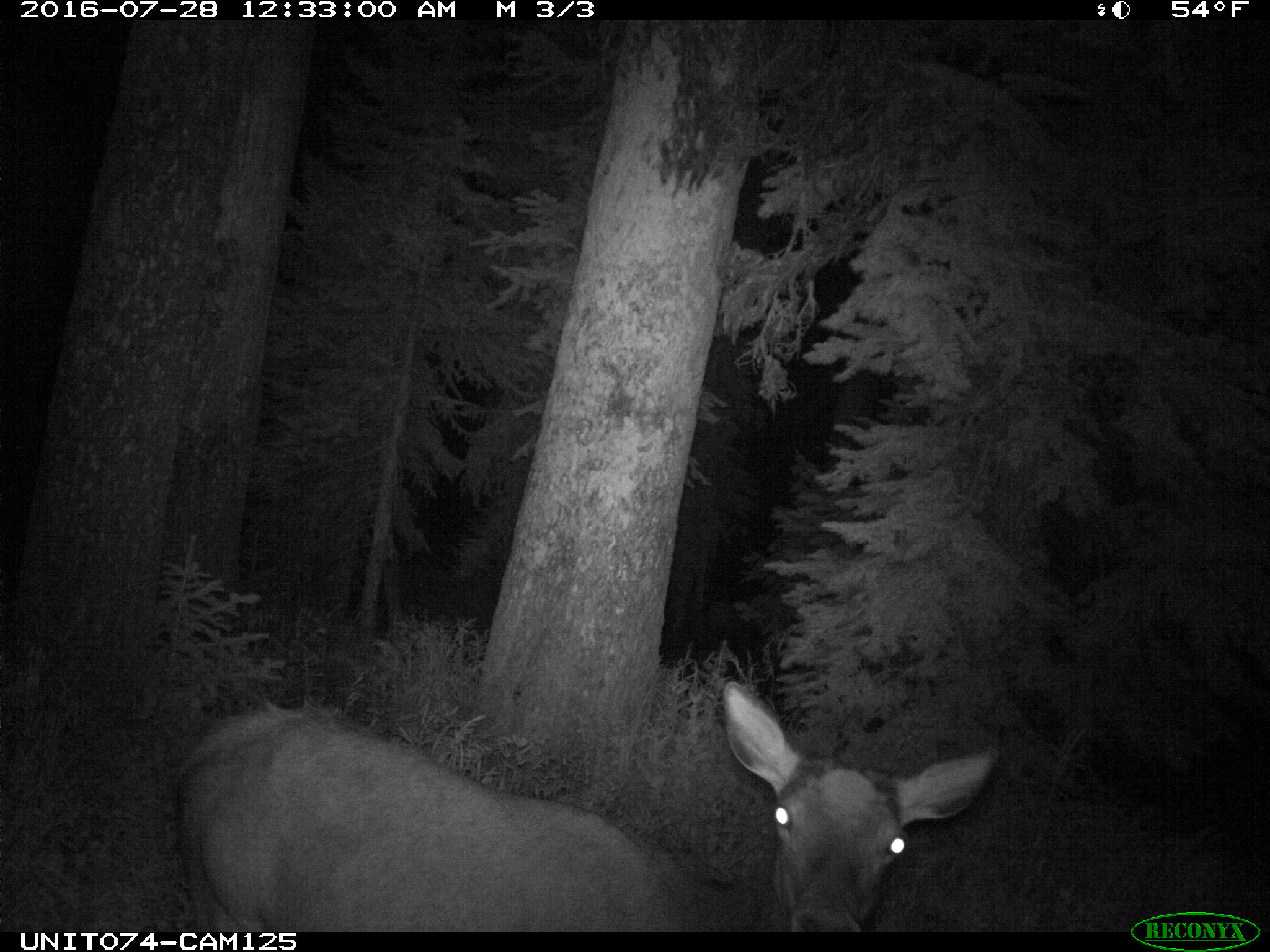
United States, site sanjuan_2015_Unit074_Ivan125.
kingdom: Animalia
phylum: Chordata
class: Mammalia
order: Artiodactyla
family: Cervidae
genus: Cervus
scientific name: Cervus elaphus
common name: red deer